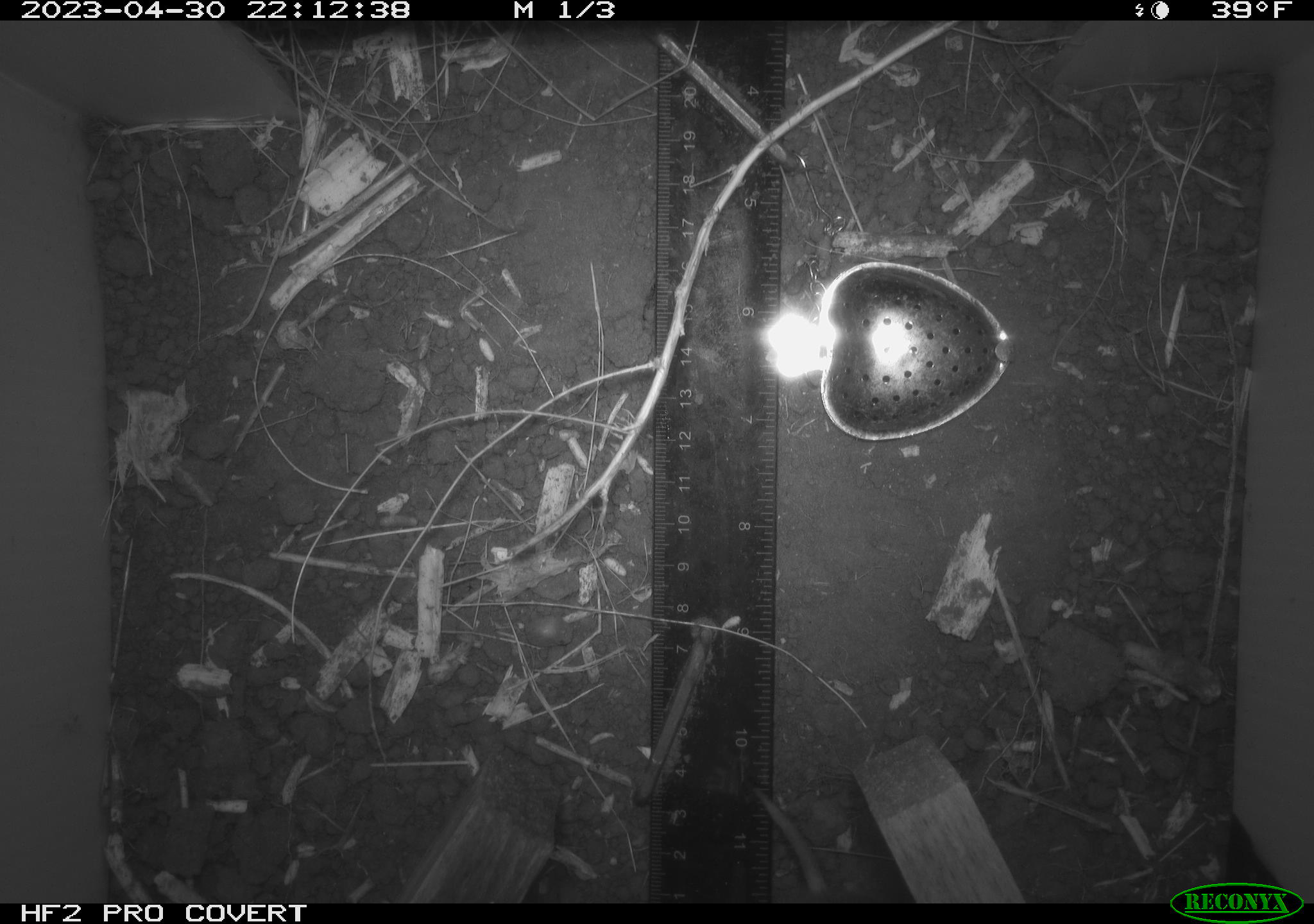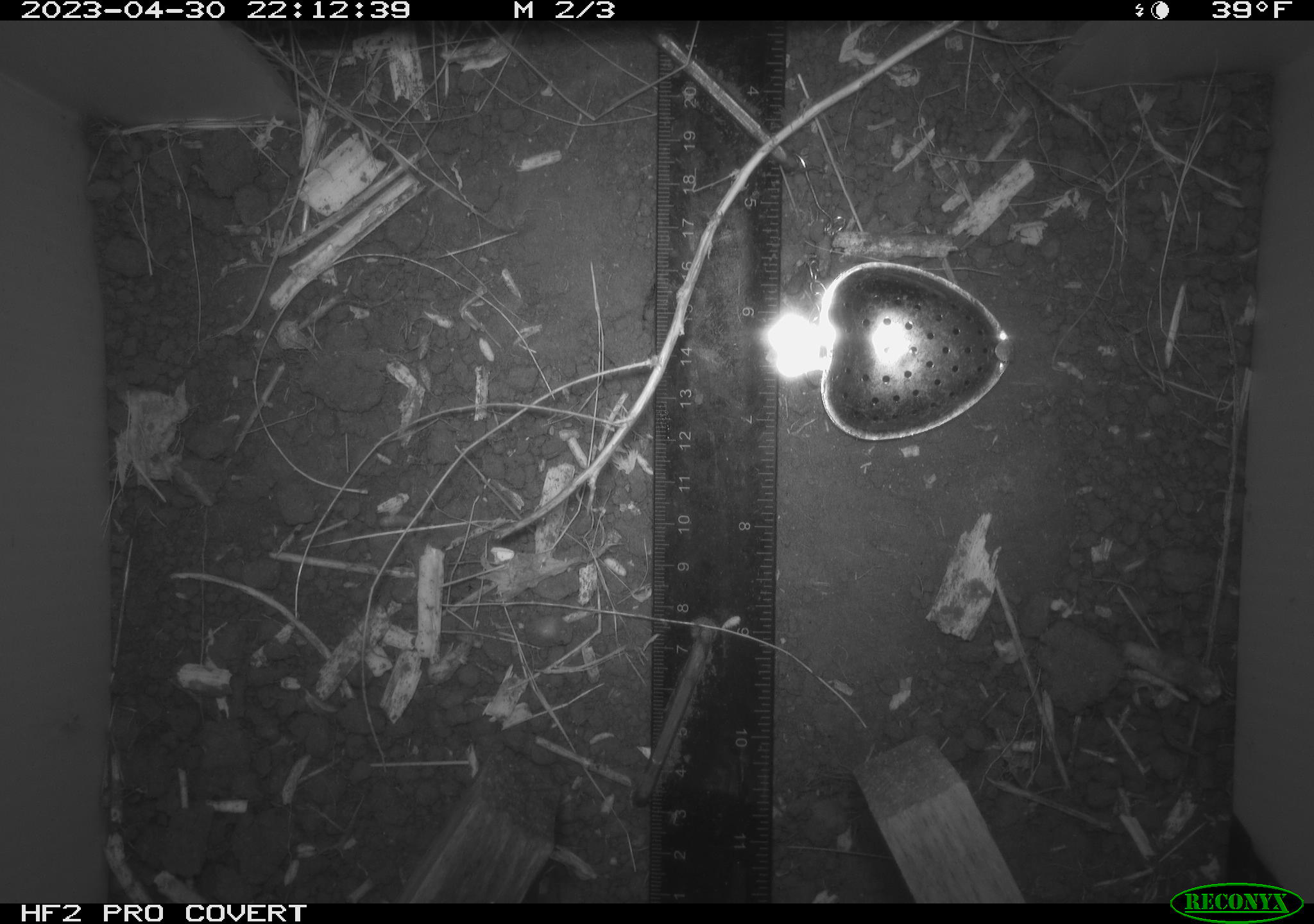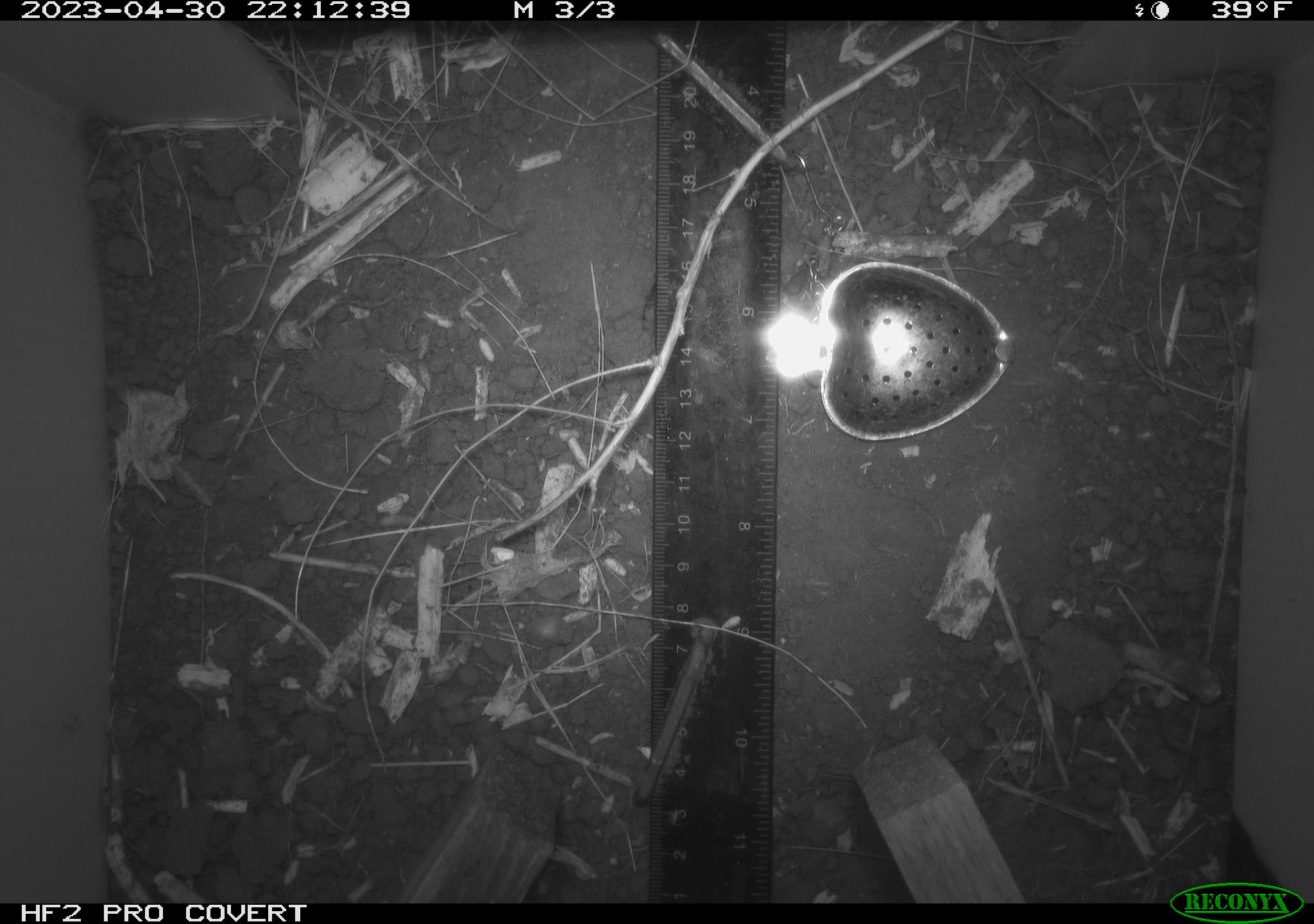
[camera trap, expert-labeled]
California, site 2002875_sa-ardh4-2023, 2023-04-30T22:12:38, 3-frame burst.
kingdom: Animalia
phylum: Chordata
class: Mammalia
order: Rodentia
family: Cricetidae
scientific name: Arvicolinae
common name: voles, lemmings, and muskrats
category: arvicolinae subfamily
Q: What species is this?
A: Arvicolinae subfamily (voles, lemmings, and muskrats) (Arvicolinae).